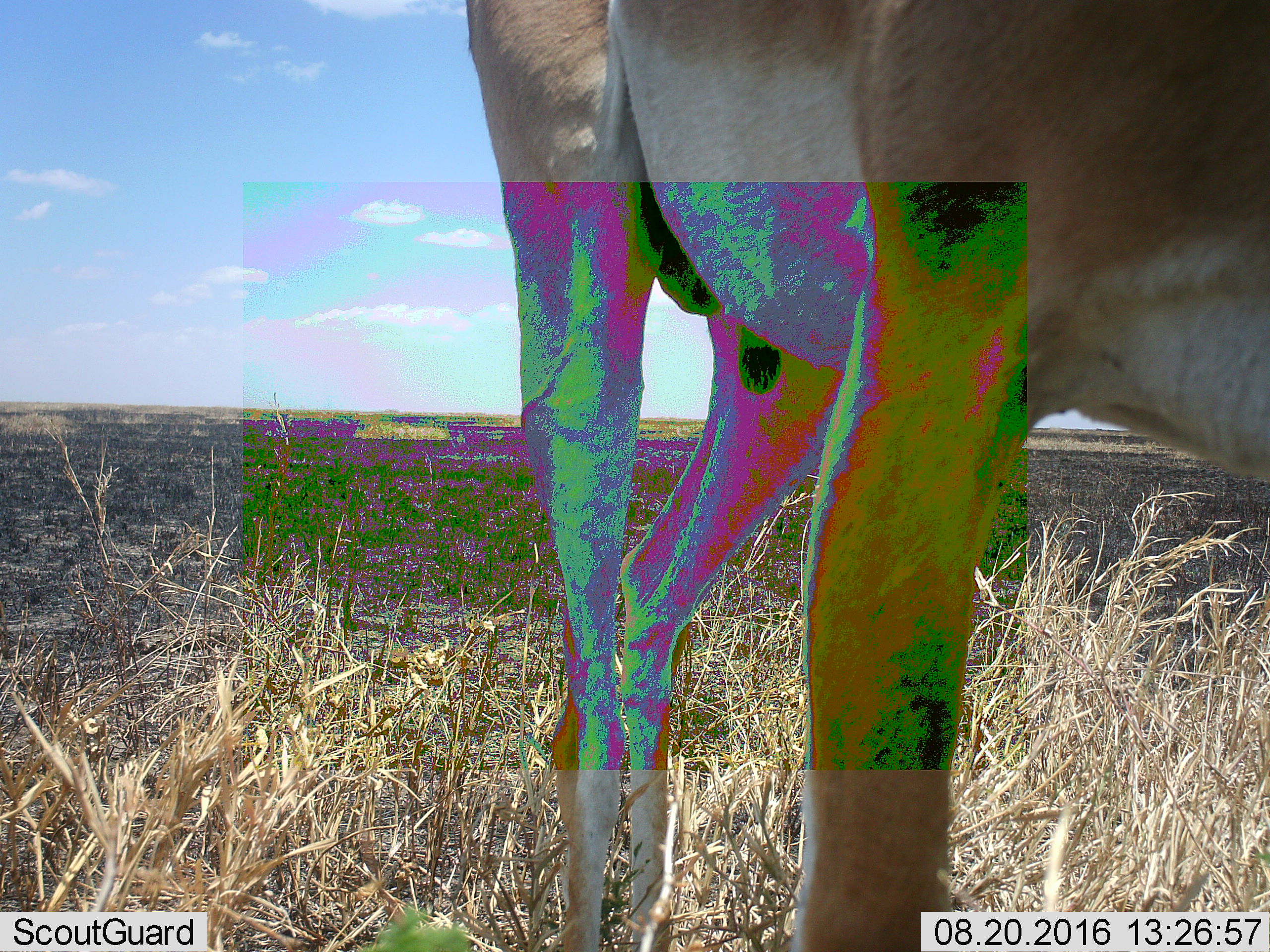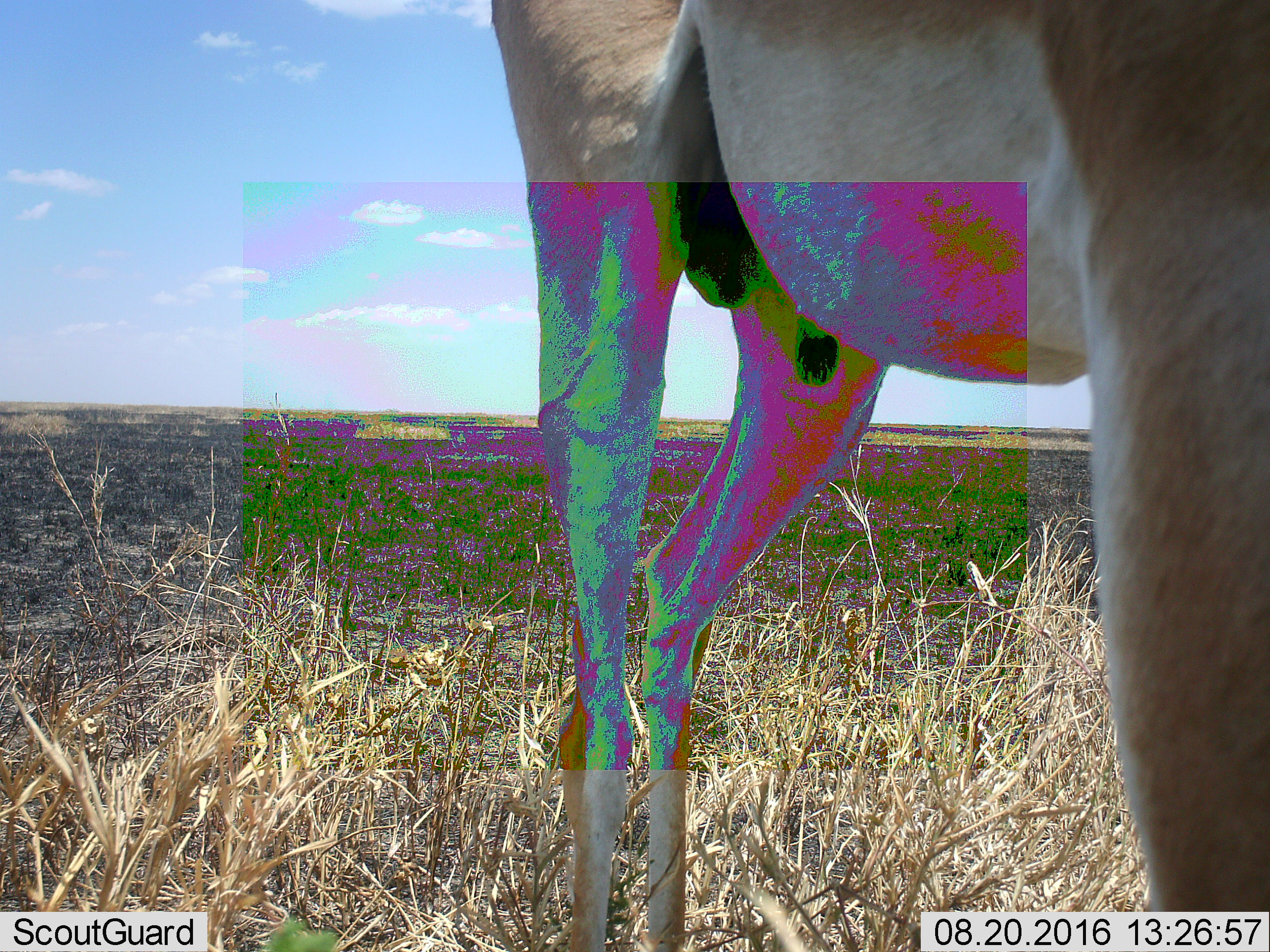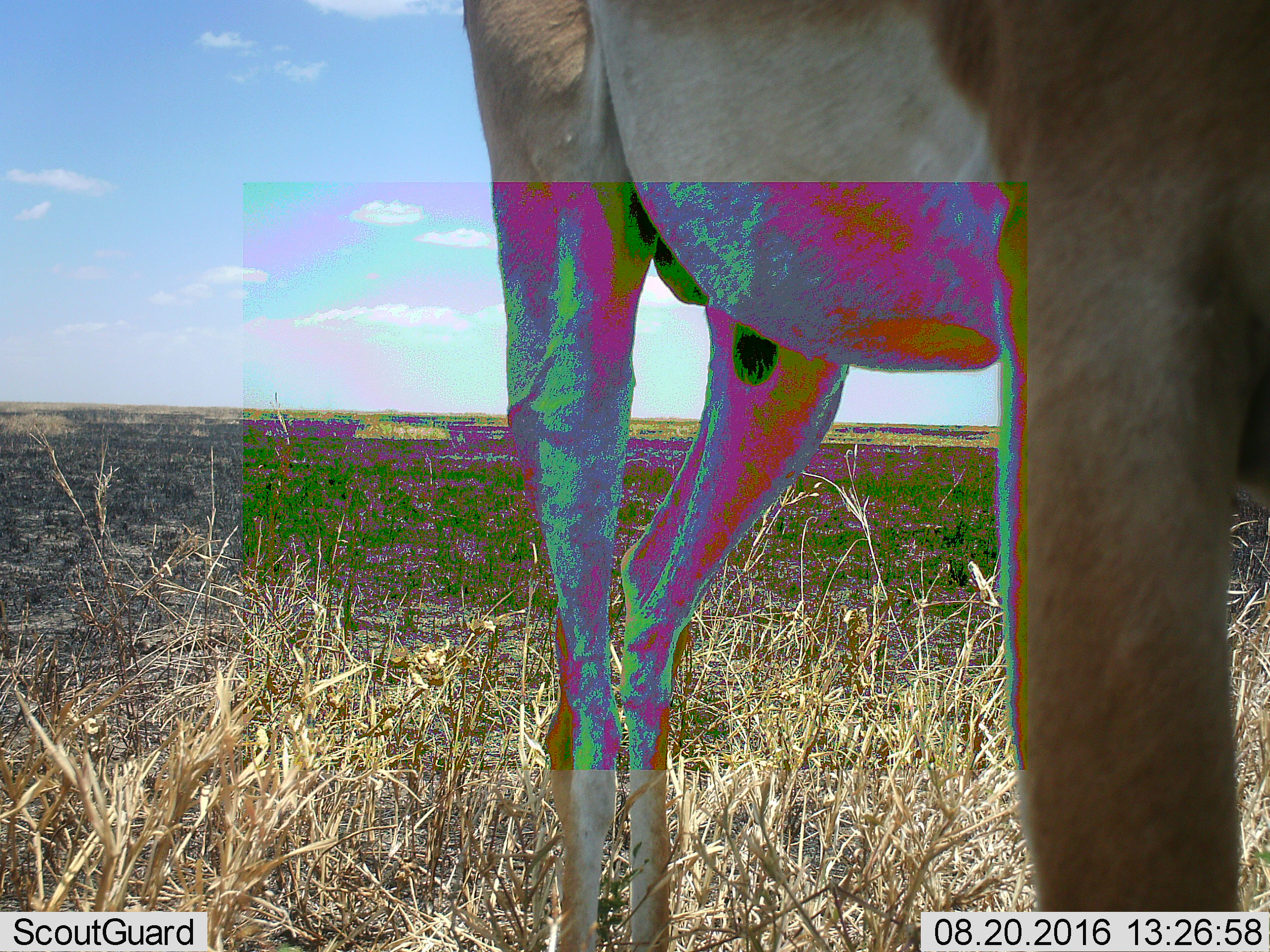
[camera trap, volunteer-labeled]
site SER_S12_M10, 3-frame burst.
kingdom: Animalia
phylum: Chordata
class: Mammalia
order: Artiodactyla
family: Bovidae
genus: Nanger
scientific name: Nanger granti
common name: grant's gazelle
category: gazellegrants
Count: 1.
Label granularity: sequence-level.